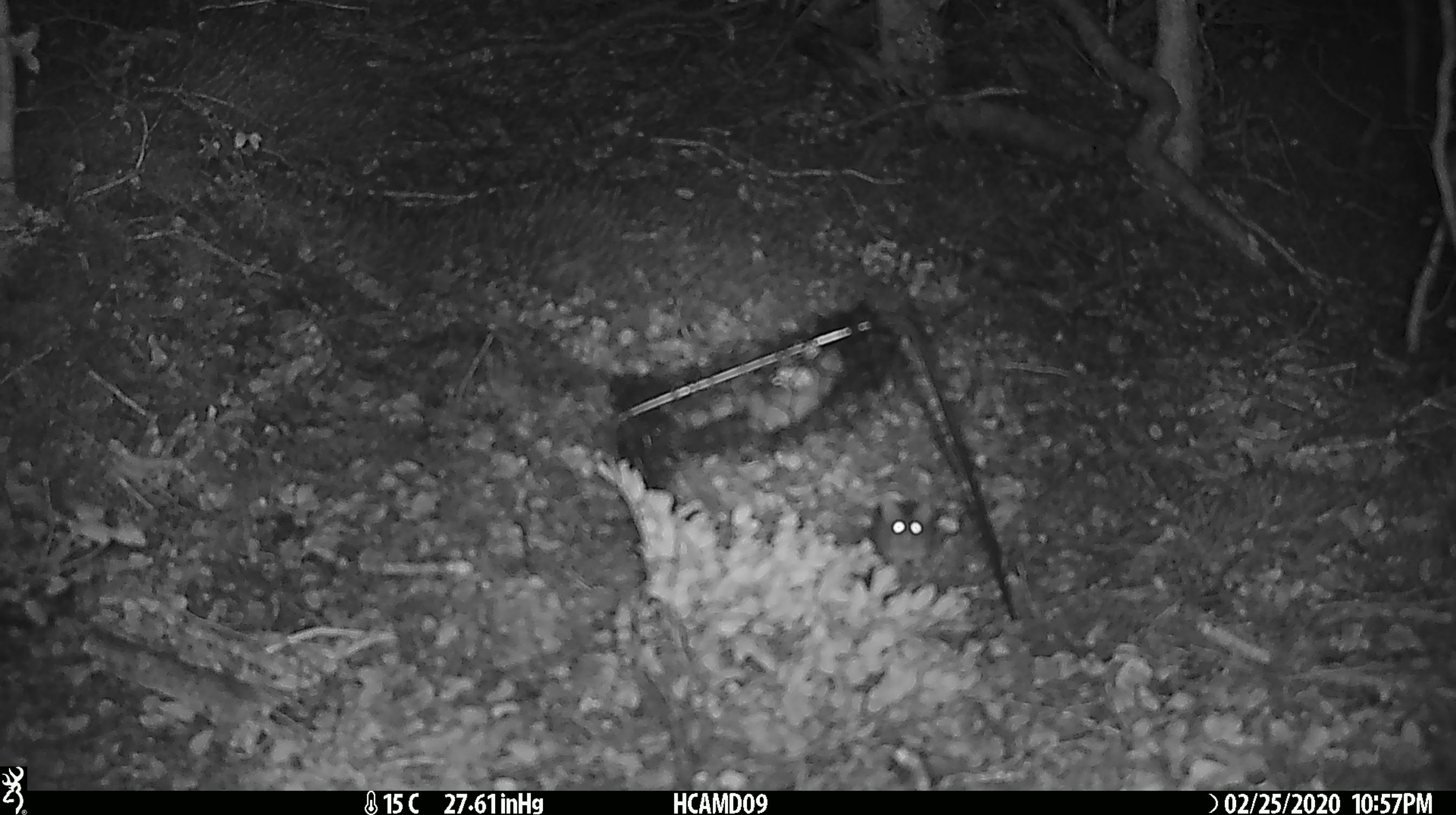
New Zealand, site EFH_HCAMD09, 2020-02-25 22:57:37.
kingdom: Animalia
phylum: Chordata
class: Mammalia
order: Rodentia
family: Muridae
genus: Mus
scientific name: Mus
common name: mouse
Mouse (Mus).